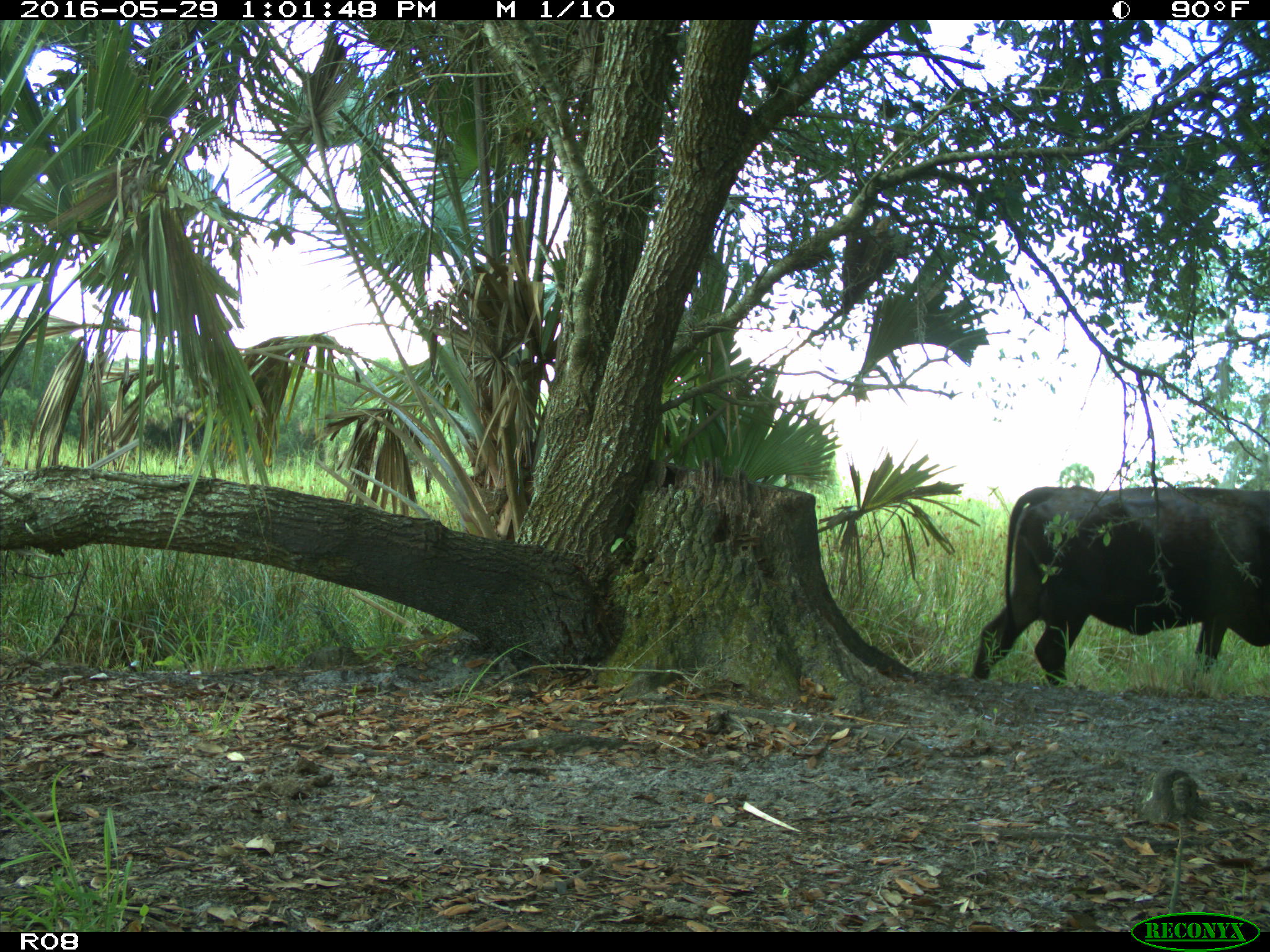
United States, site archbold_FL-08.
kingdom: Animalia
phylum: Chordata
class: Mammalia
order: Artiodactyla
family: Bovidae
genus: Bos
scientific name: Bos taurus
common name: domestic cow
Bos taurus (domestic cow).